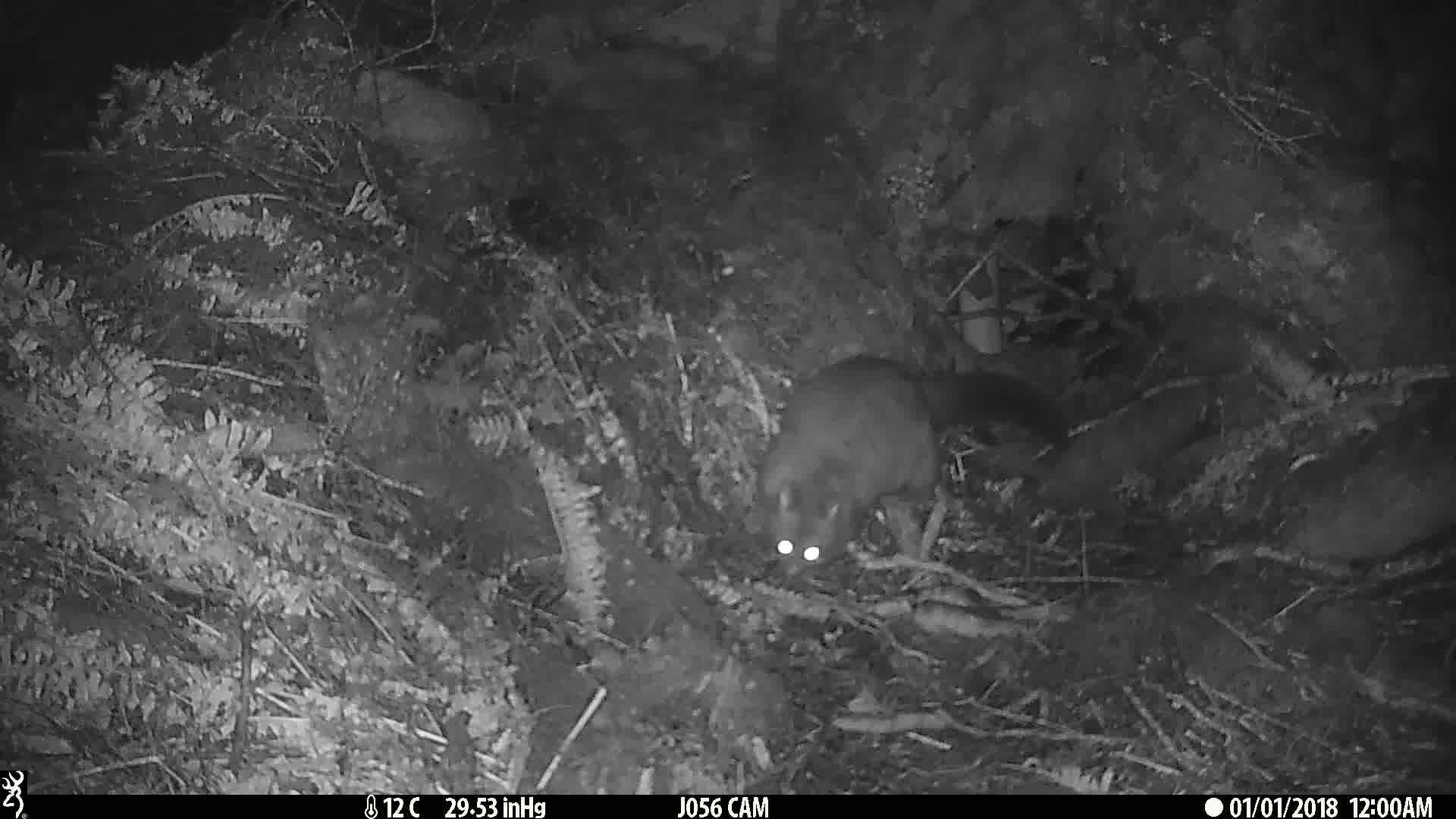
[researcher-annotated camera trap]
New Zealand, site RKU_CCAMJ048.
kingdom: Animalia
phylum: Chordata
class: Mammalia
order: Diprotodontia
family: Phalangeridae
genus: Trichosurus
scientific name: Trichosurus vulpecula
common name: common brushtail possum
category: possum